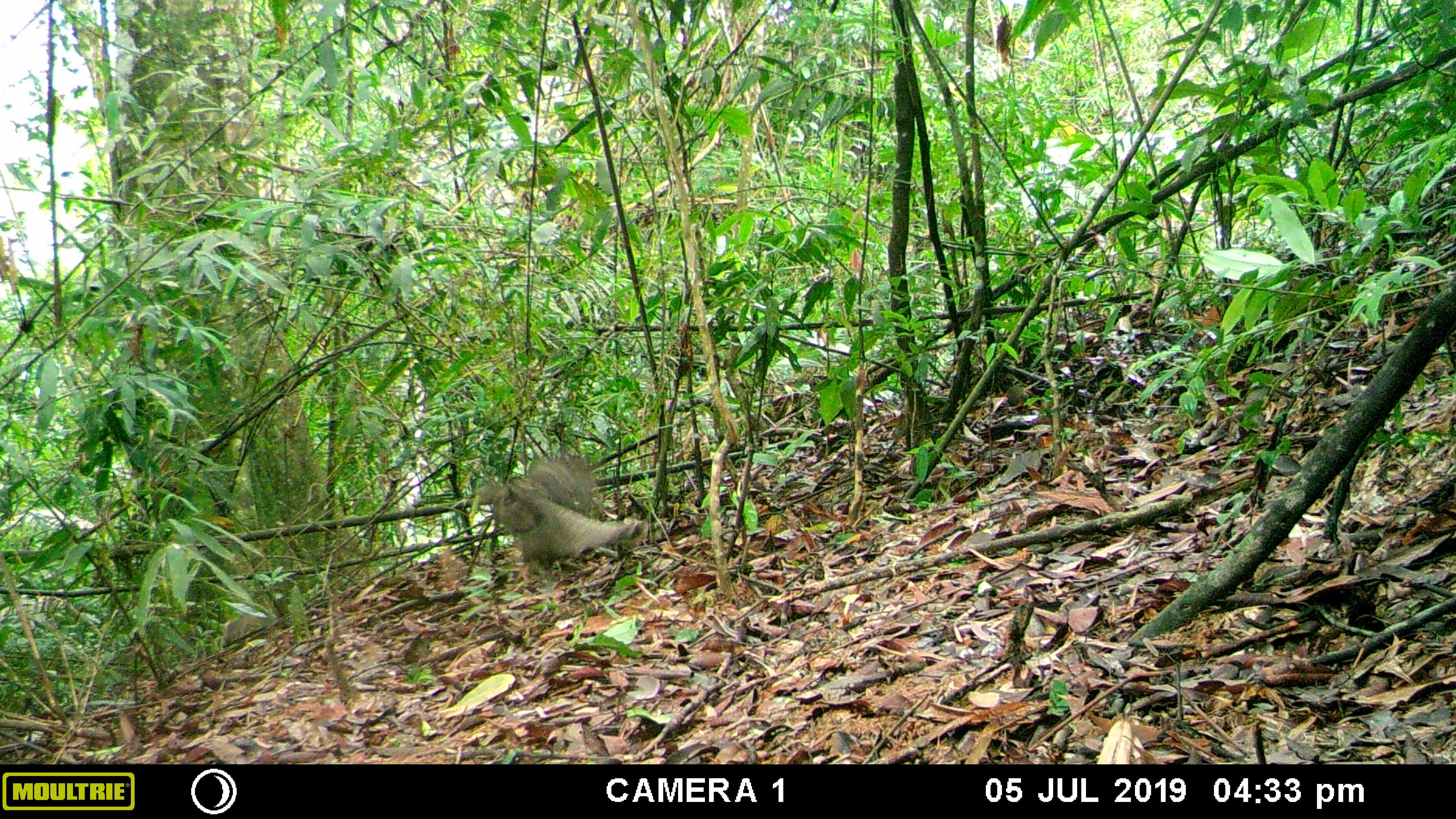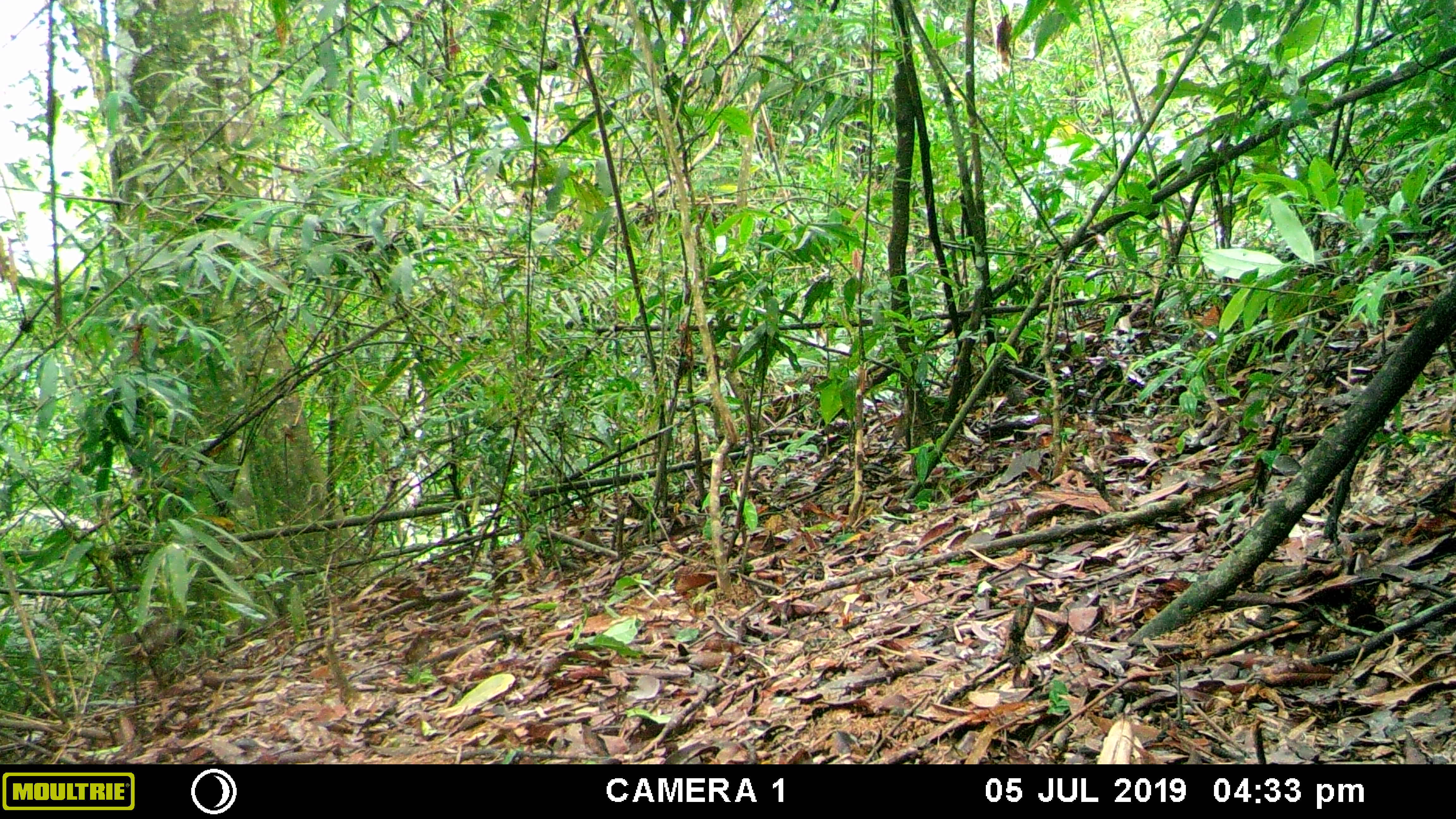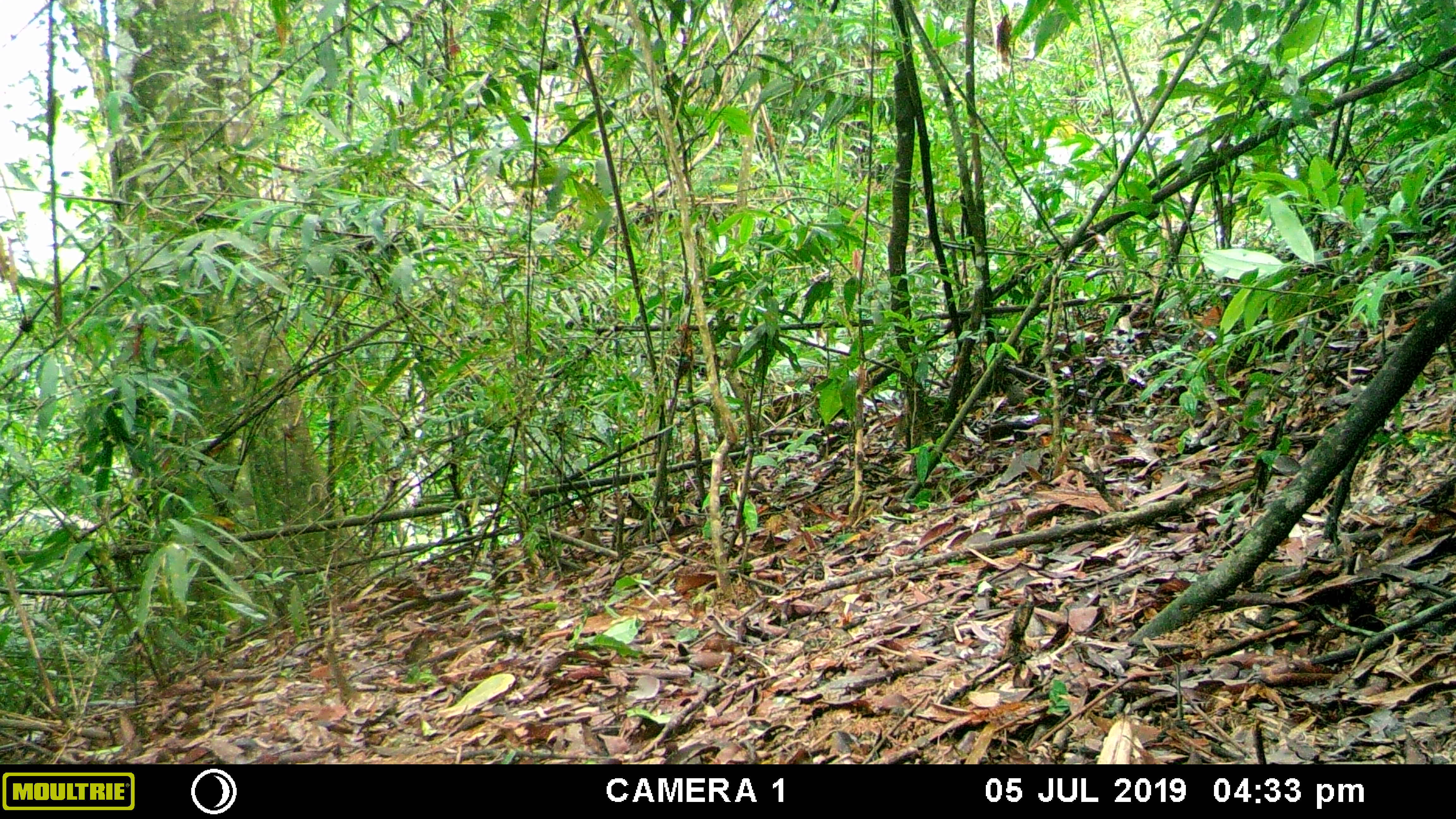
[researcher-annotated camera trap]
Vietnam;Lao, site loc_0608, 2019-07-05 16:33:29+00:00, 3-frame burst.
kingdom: Animalia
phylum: Chordata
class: Aves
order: Galliformes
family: Phasianidae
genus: Polyplectron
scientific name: Polyplectron bicalcaratum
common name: gray peacock-pheasant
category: grey peacock pheasant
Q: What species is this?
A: Grey peacock pheasant (gray peacock-pheasant) (Polyplectron bicalcaratum).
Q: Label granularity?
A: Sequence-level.